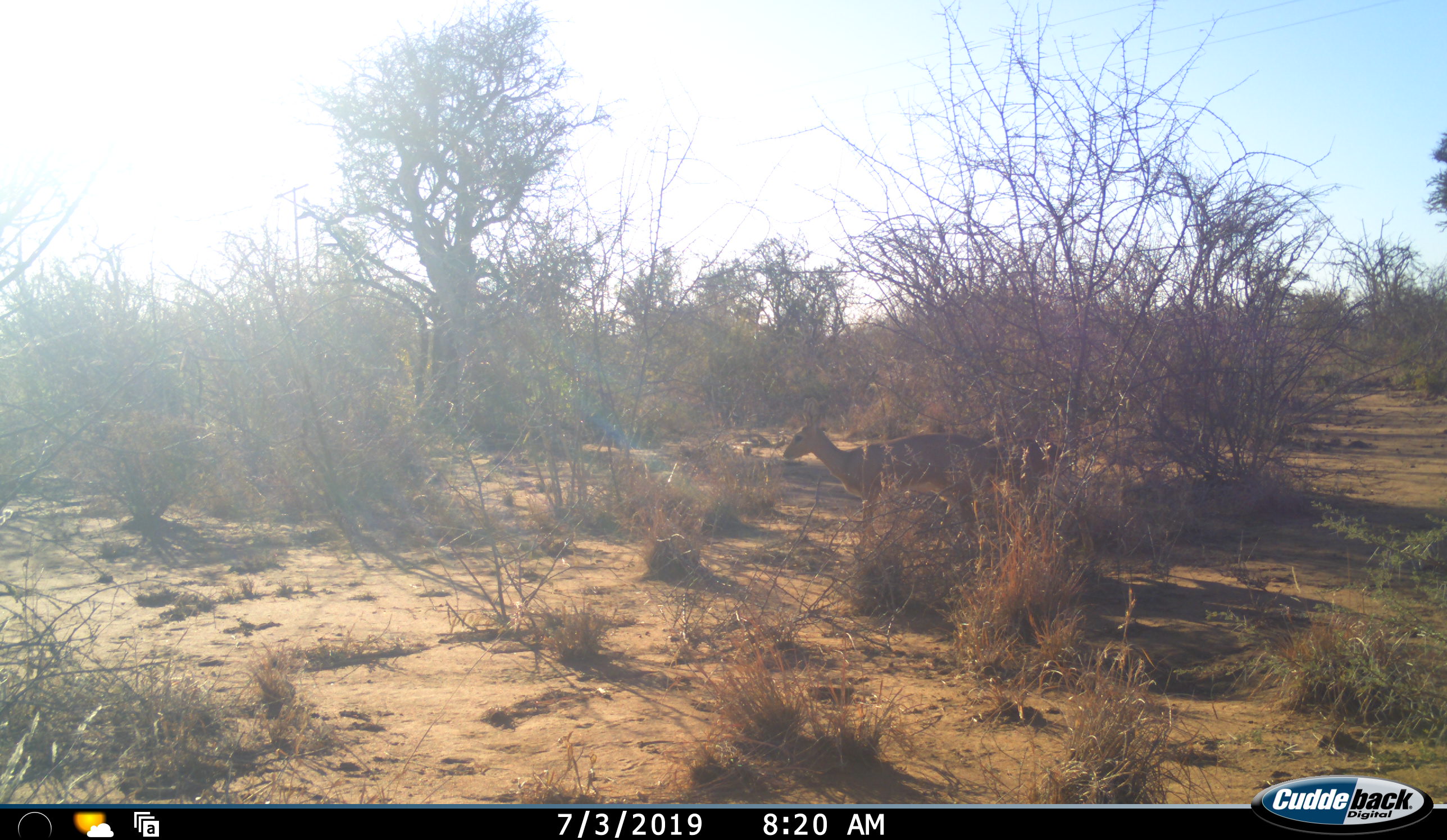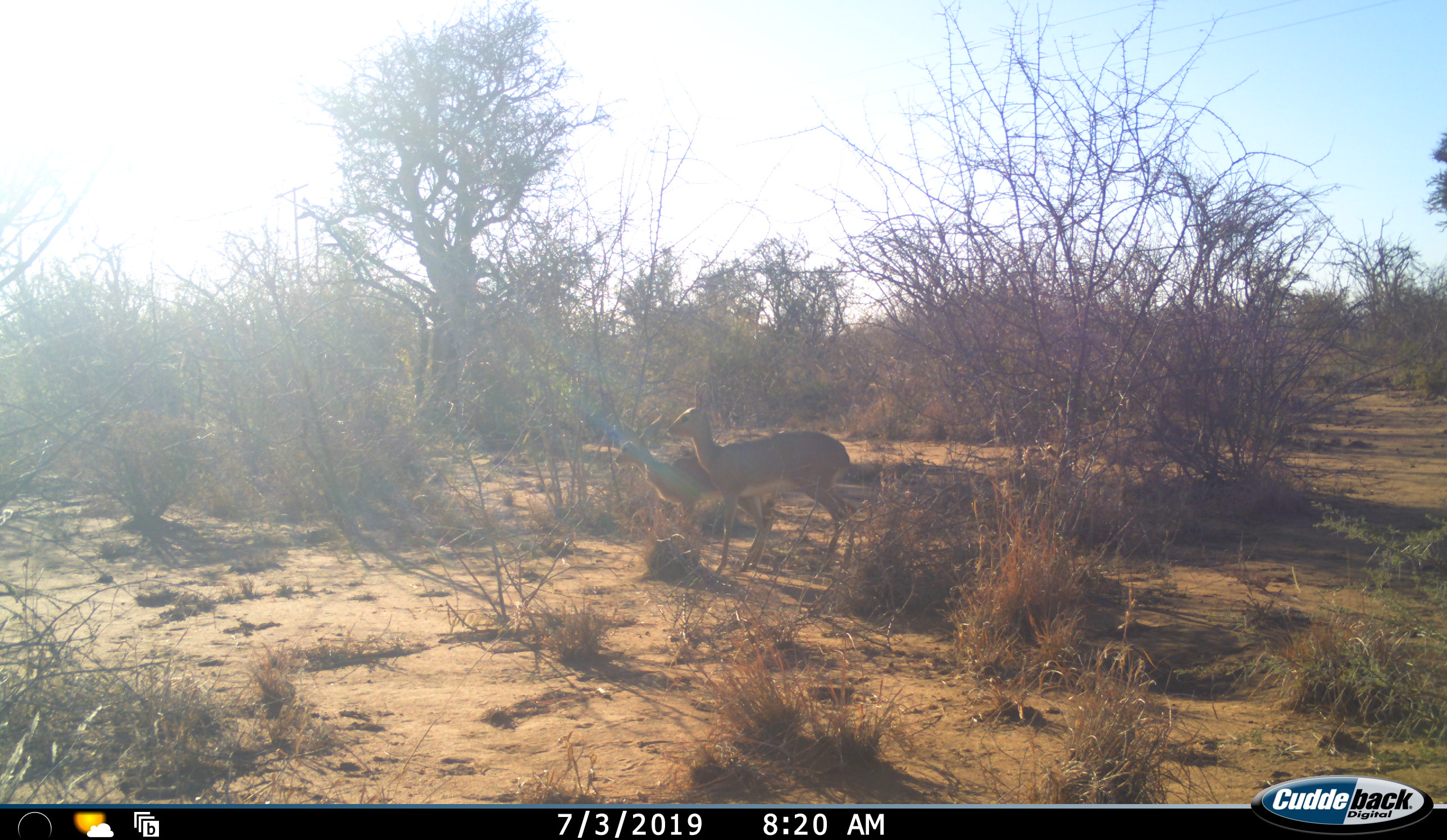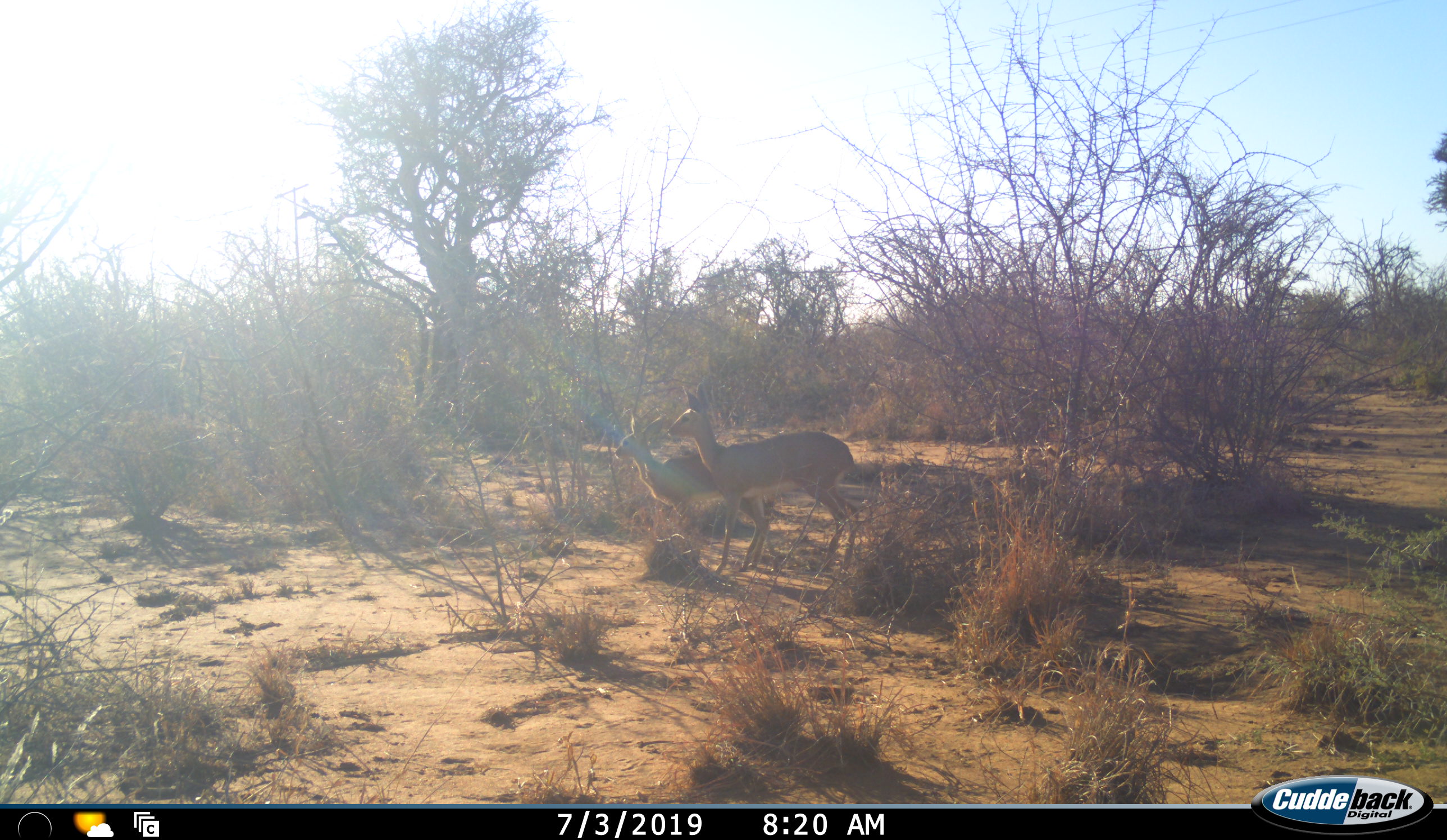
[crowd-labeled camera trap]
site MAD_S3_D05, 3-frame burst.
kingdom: Animalia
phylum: Chordata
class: Mammalia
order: Artiodactyla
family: Bovidae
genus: Raphicerus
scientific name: Raphicerus campestris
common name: steenbok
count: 2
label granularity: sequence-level